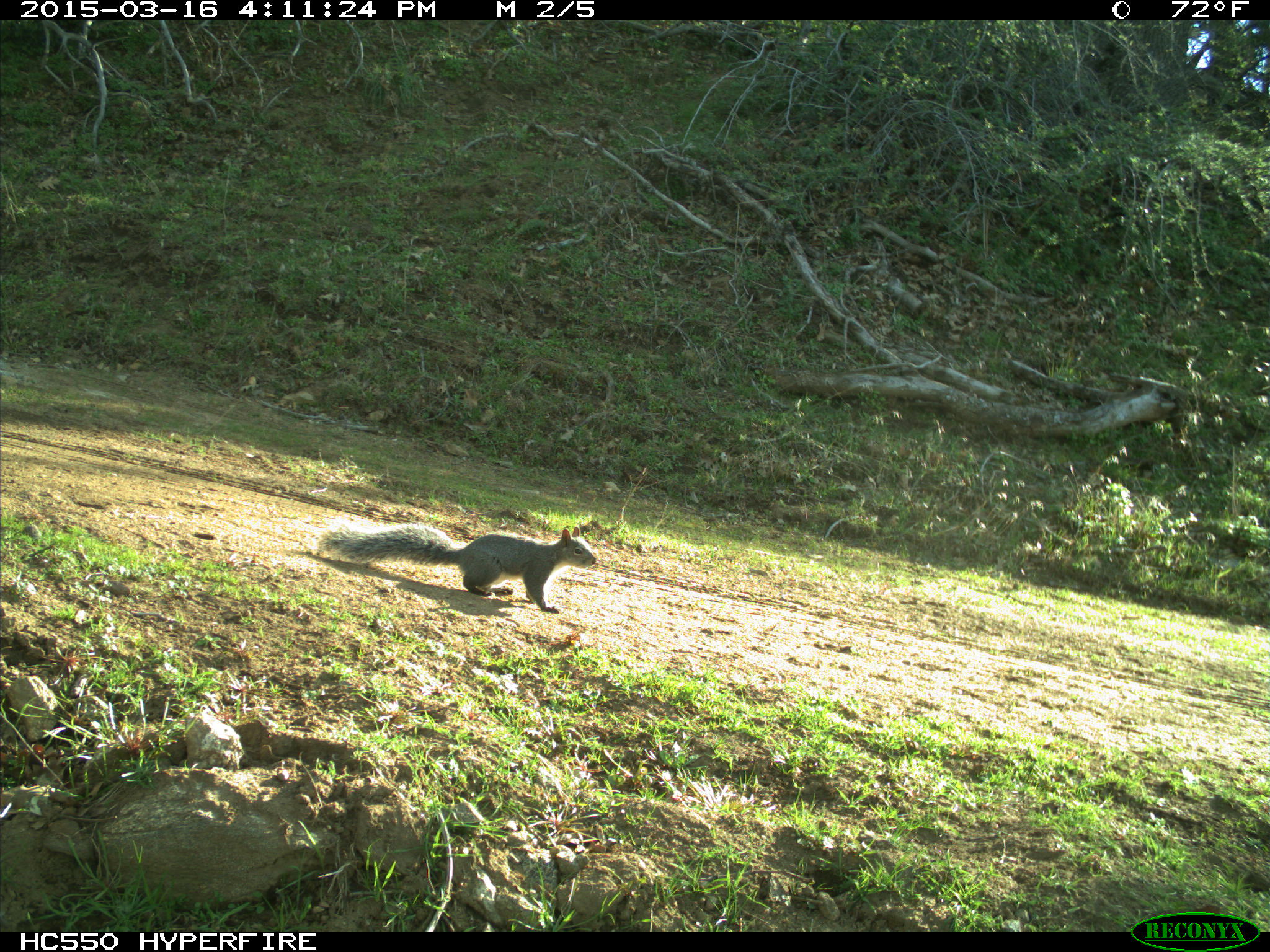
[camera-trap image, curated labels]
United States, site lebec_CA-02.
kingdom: Animalia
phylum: Chordata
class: Mammalia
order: Rodentia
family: Sciuridae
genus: Sciurus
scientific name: Sciurus carolinensis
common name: eastern gray squirrel